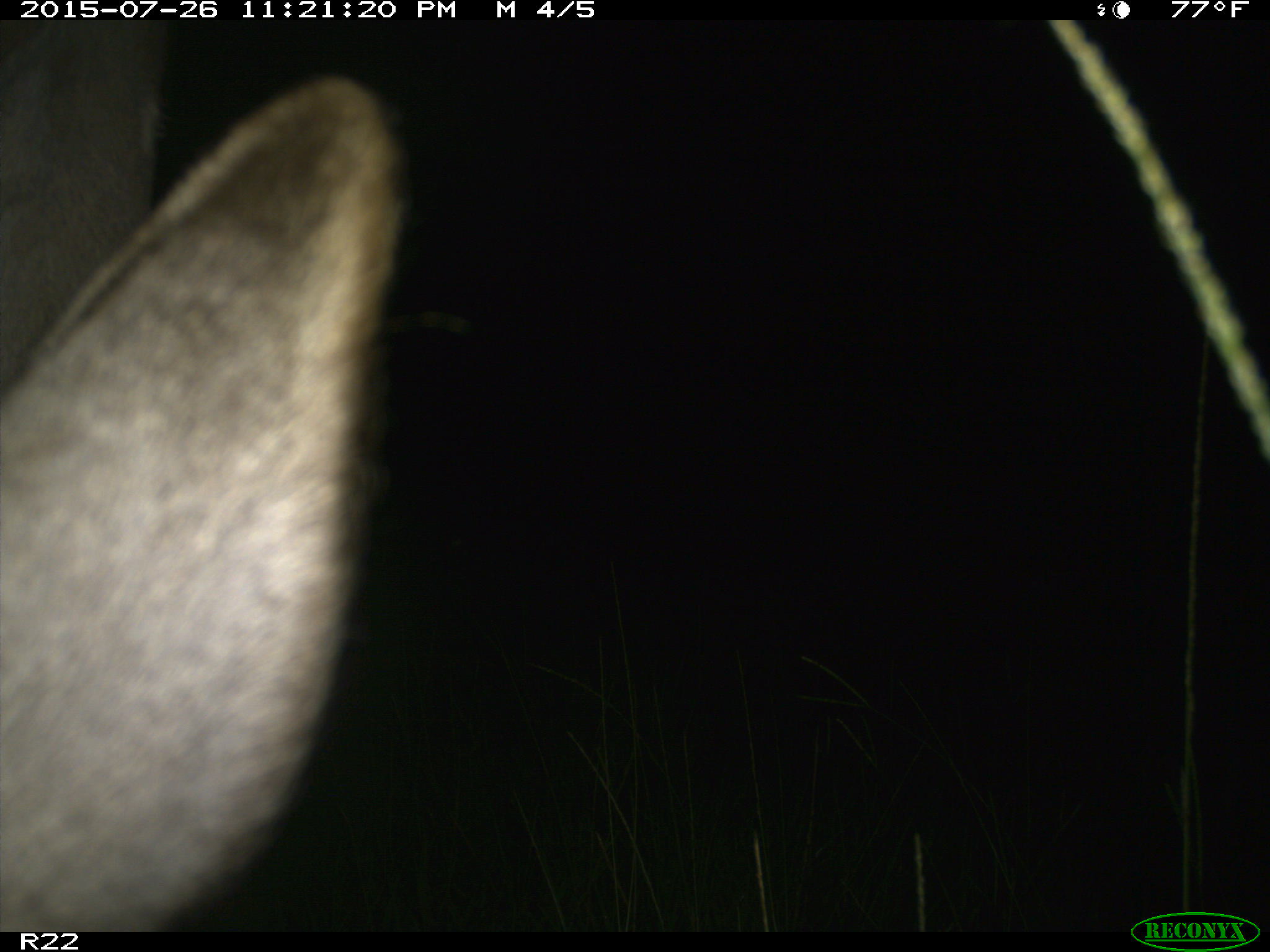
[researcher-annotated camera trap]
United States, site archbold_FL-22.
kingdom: Animalia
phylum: Chordata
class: Mammalia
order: Artiodactyla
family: Bovidae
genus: Bos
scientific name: Bos taurus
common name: domestic cow